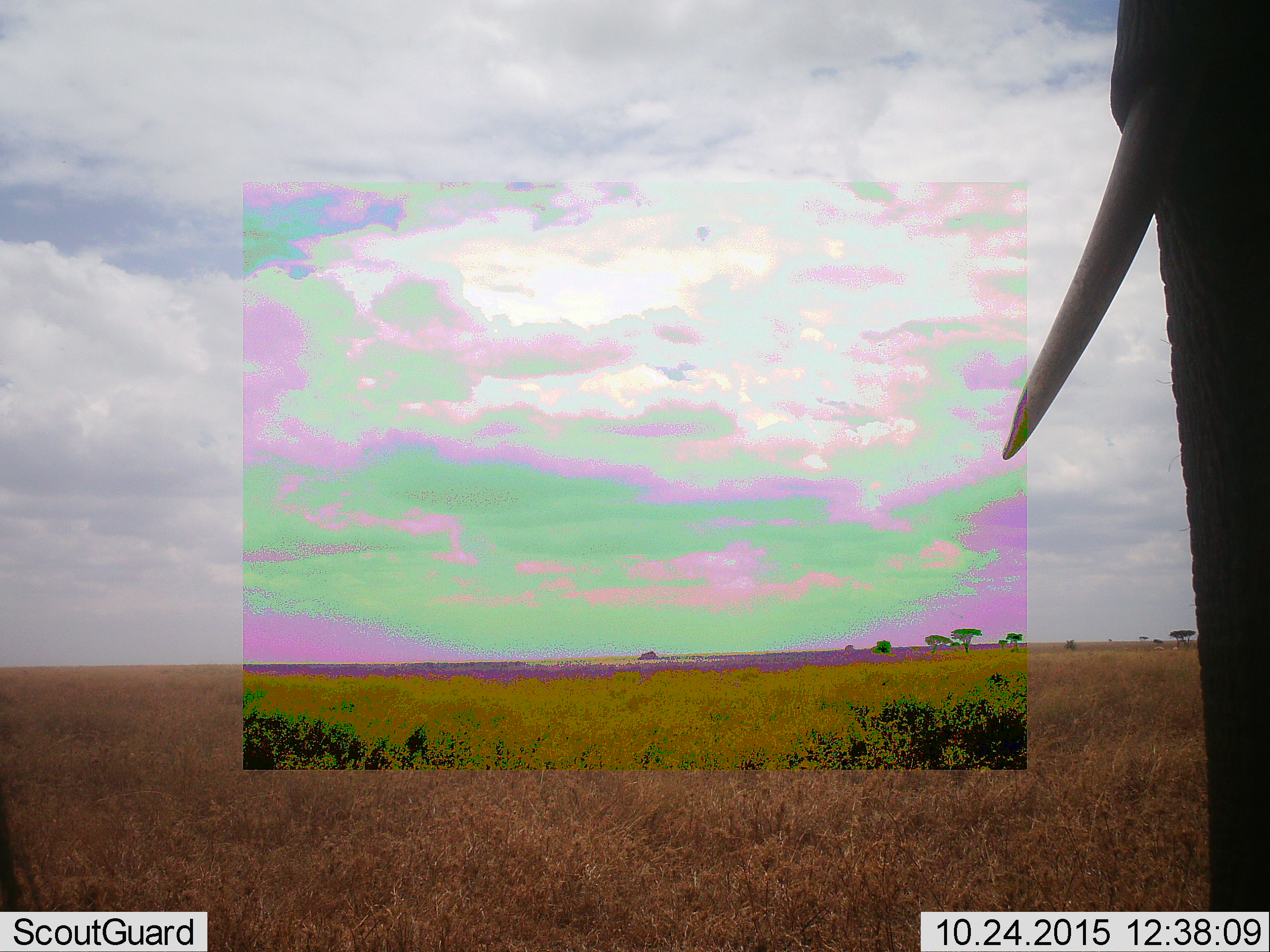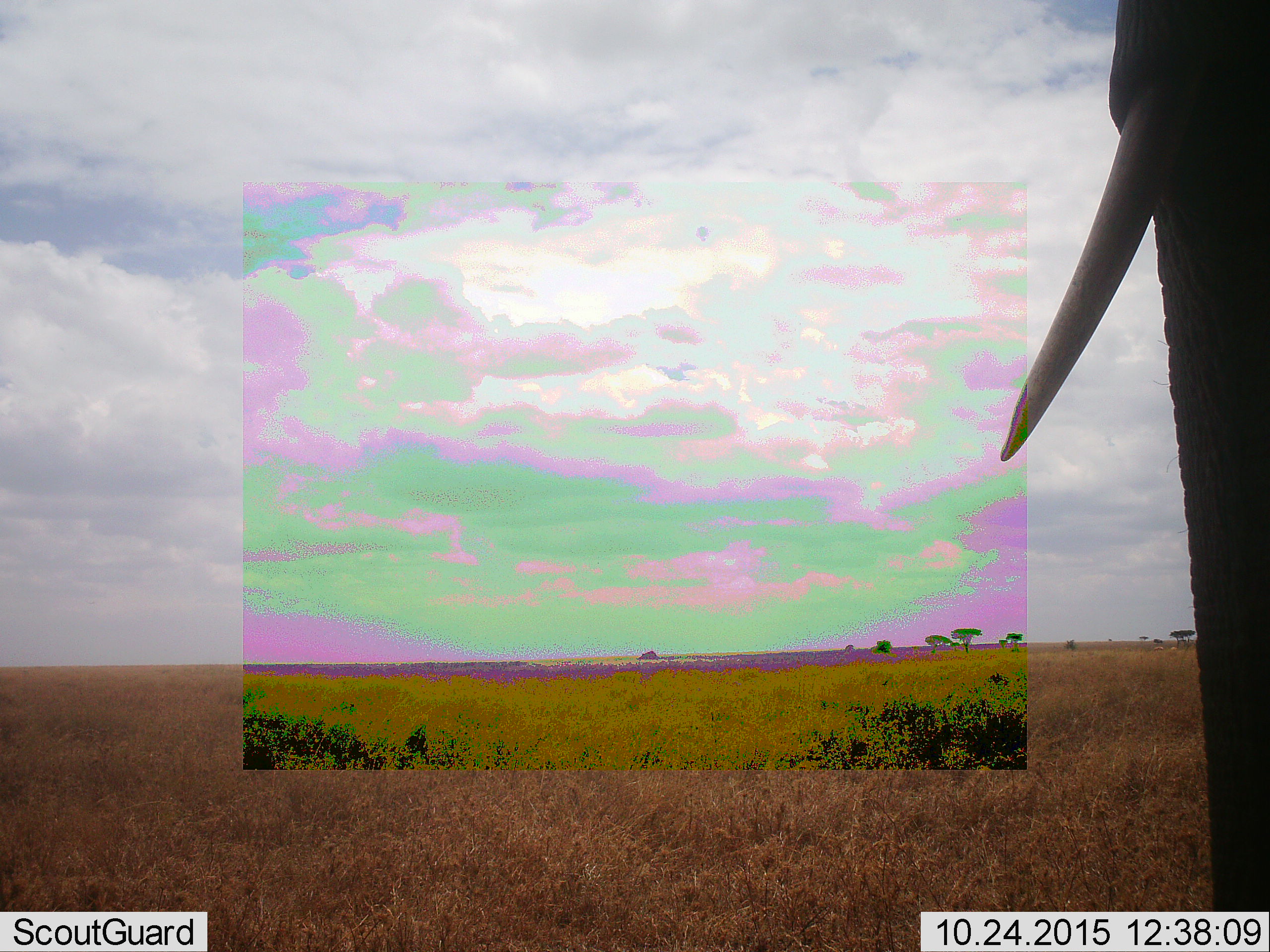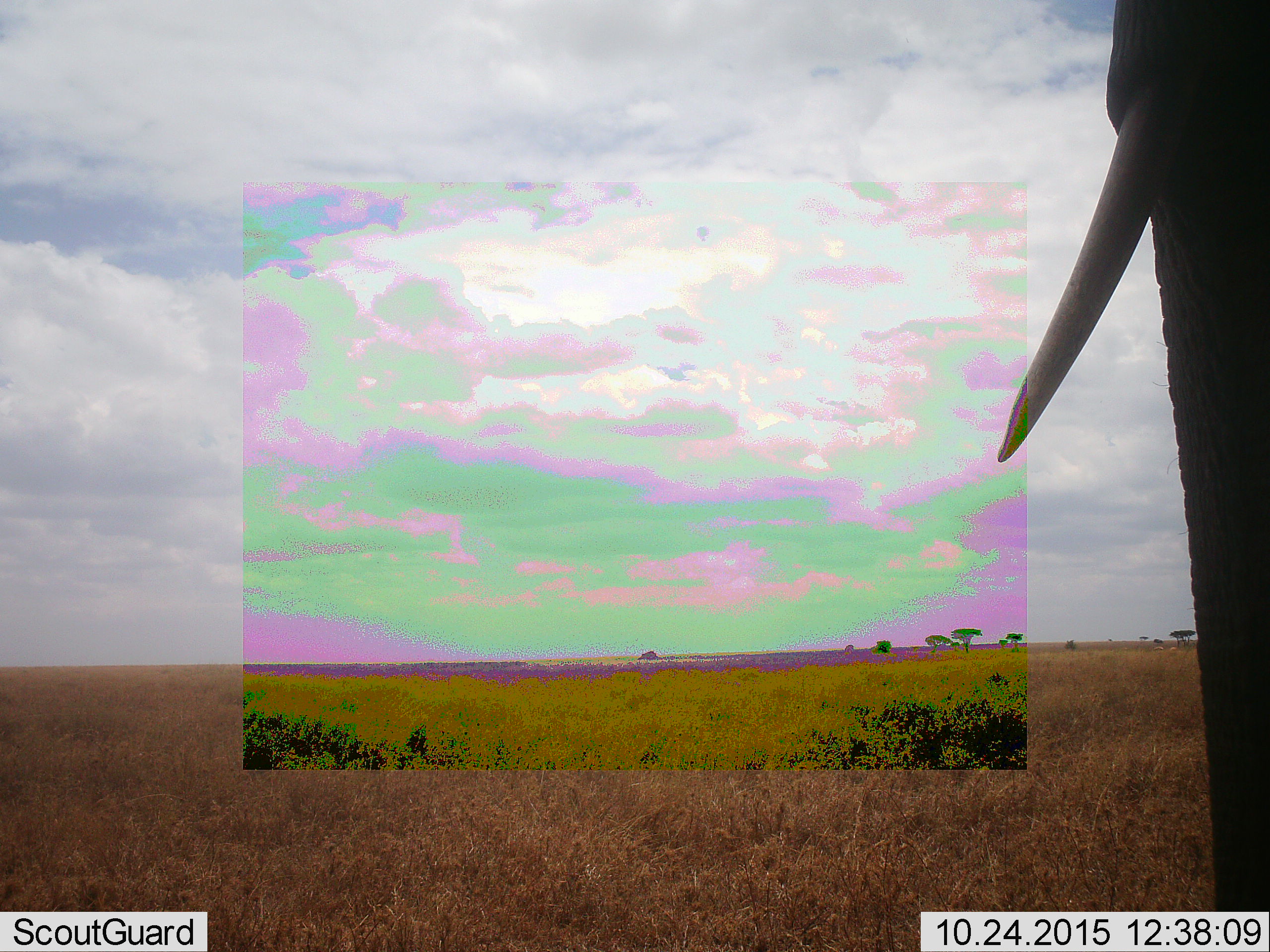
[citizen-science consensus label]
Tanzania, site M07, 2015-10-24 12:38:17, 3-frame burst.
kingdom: Animalia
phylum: Chordata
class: Mammalia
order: Proboscidea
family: Elephantidae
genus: Loxodonta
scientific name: Loxodonta africana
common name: african bush elephant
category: elephant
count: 1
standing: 89%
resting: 0%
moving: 11%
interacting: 0%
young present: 0%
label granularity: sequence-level